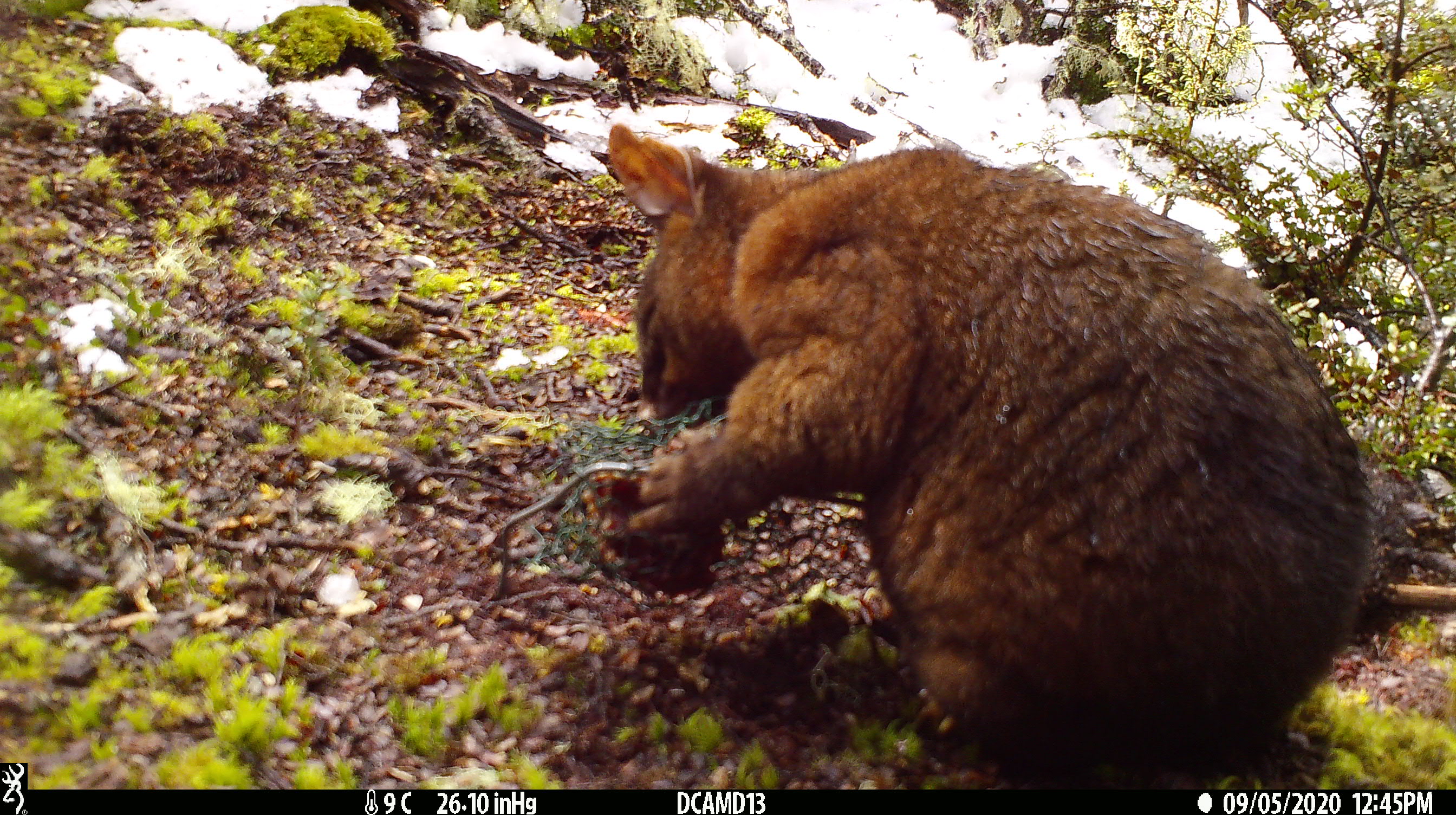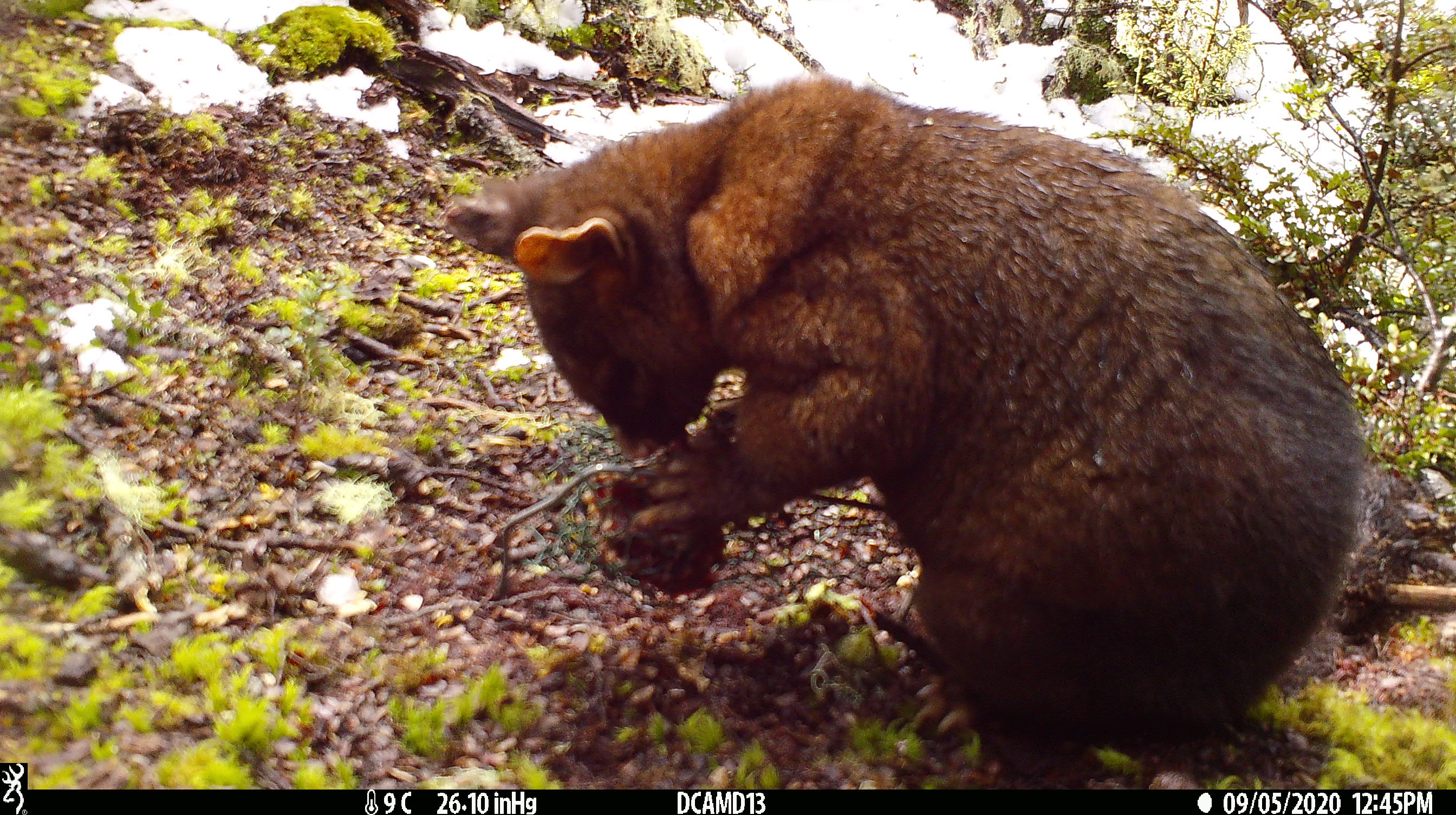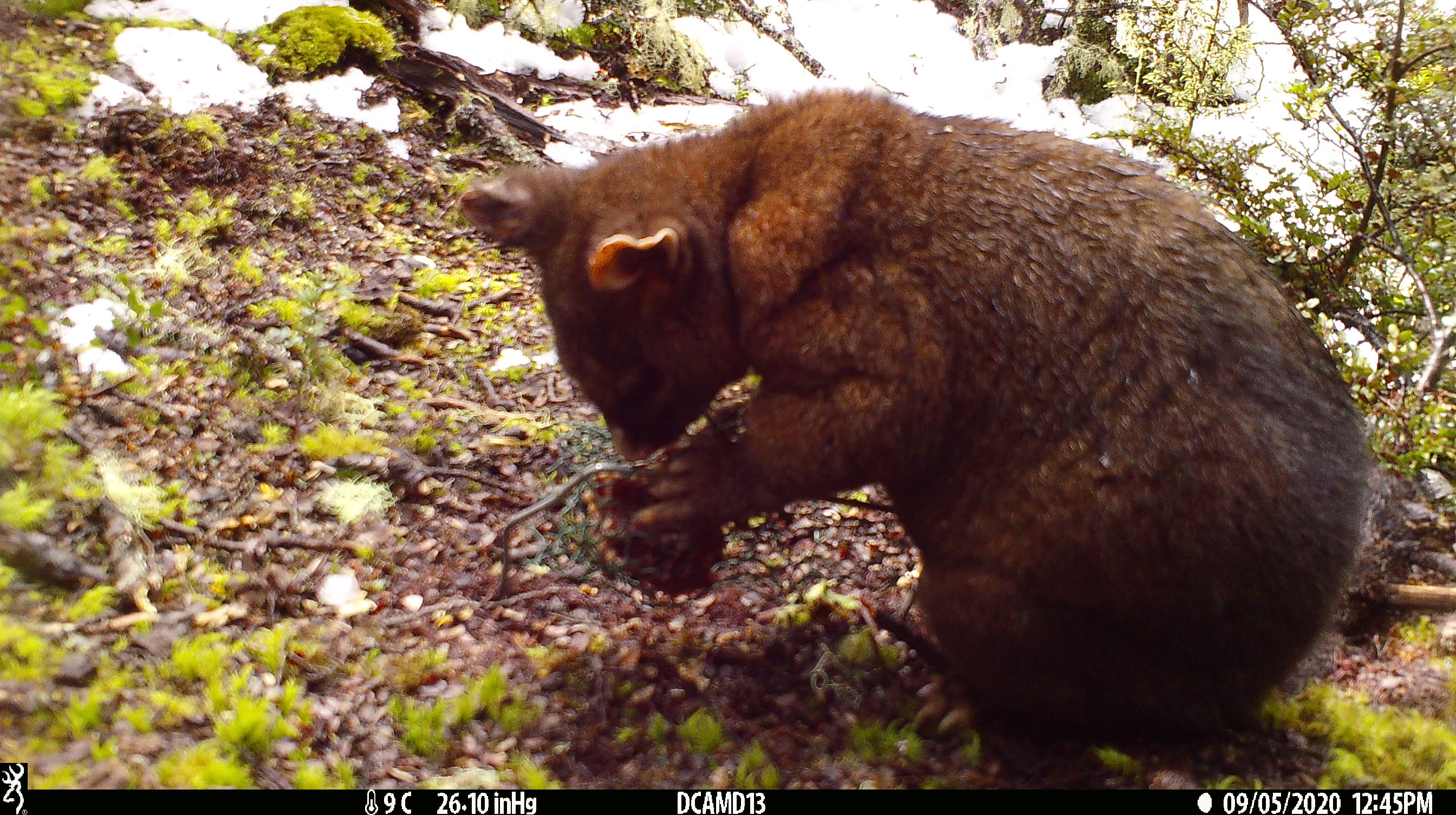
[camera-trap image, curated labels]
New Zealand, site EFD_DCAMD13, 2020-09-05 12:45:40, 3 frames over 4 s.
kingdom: Animalia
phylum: Chordata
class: Mammalia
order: Diprotodontia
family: Phalangeridae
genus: Trichosurus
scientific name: Trichosurus vulpecula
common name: common brushtail possum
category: possum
Possum (common brushtail possum) (Trichosurus vulpecula).